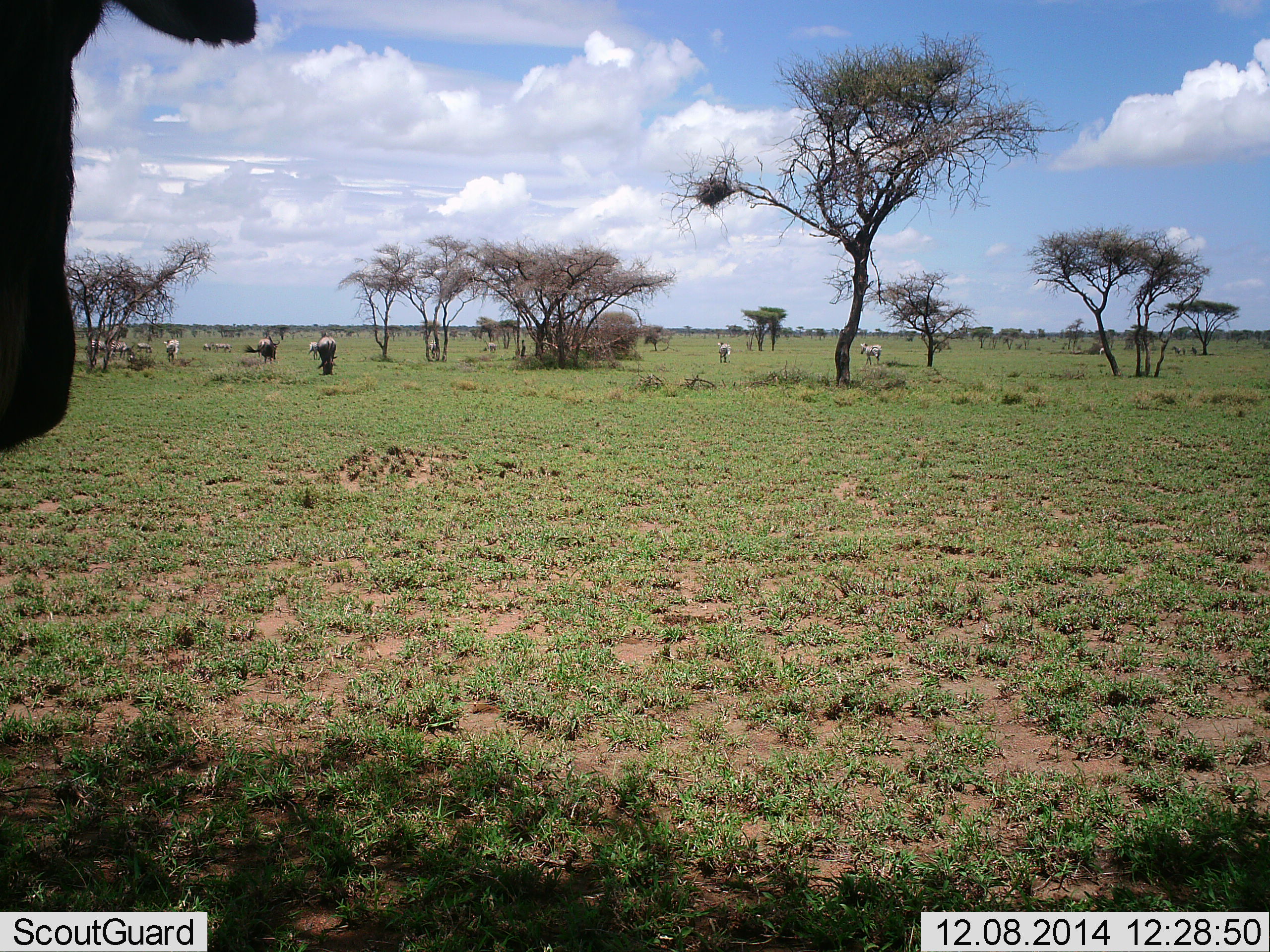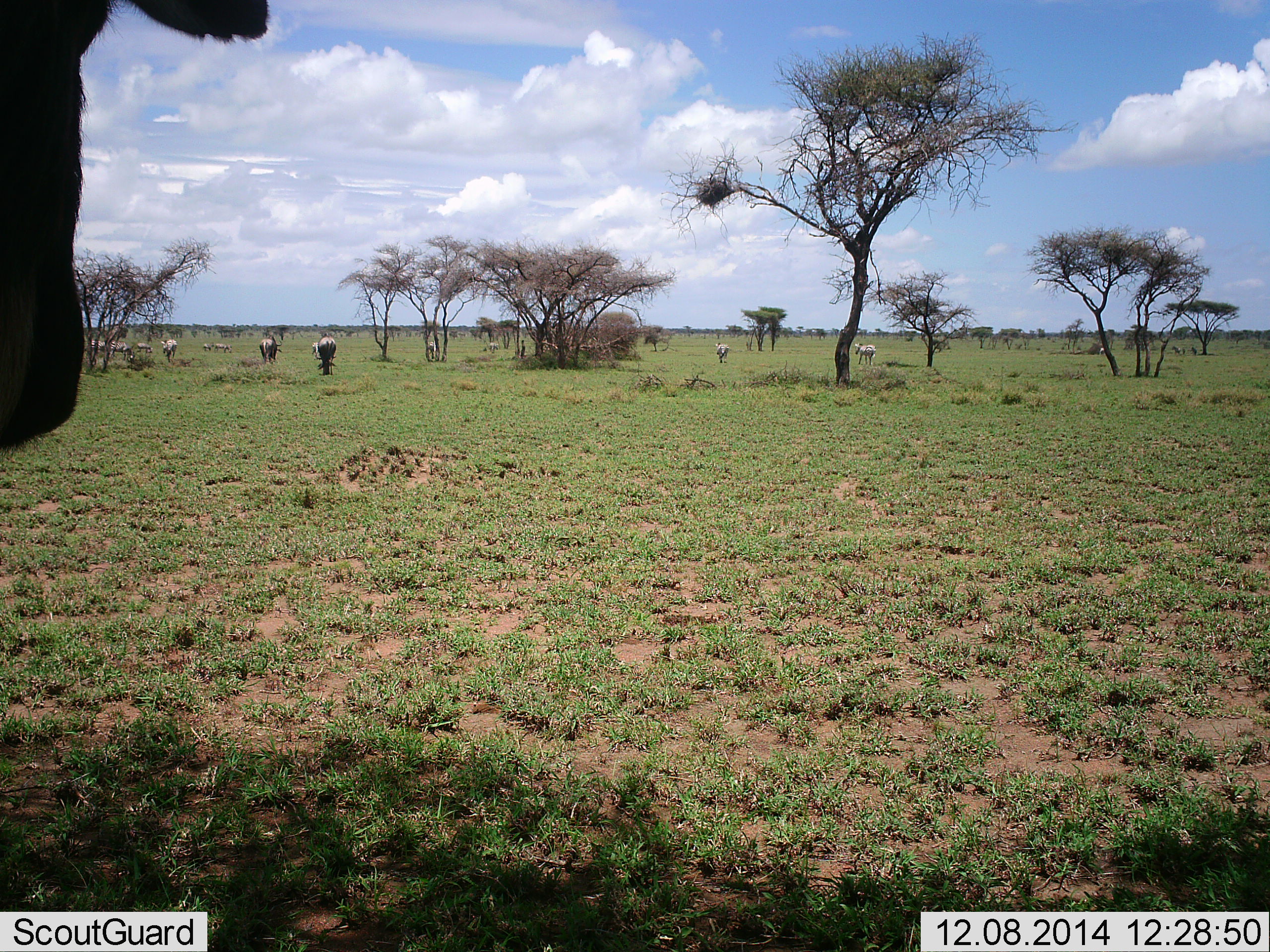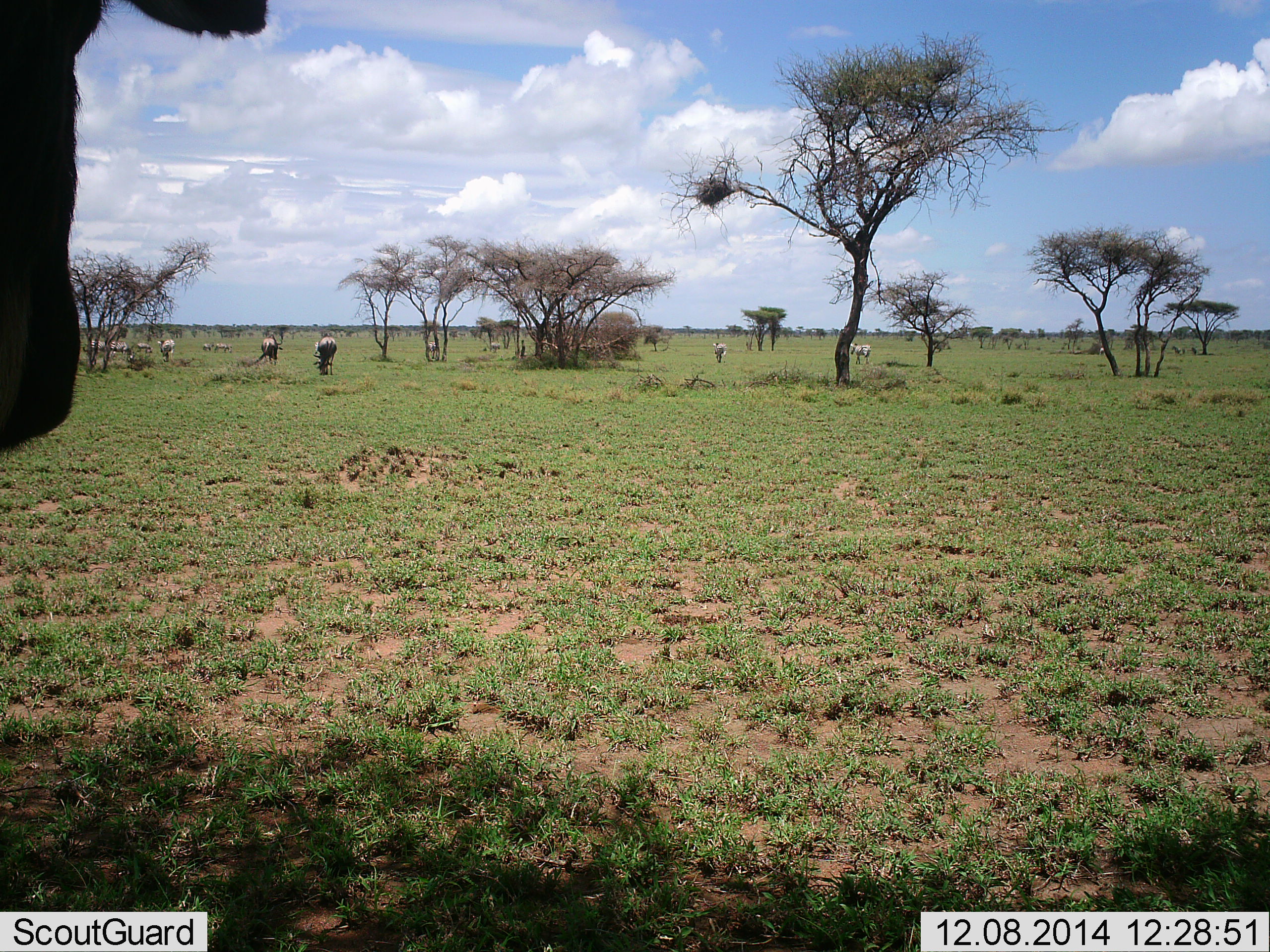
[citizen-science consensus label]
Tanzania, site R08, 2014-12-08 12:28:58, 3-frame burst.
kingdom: Animalia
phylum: Chordata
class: Mammalia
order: Artiodactyla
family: Bovidae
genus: Connochaetes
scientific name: Connochaetes taurinus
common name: blue wildebeest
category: wildebeest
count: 4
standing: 67%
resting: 0%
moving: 33%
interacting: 0%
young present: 0%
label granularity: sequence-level